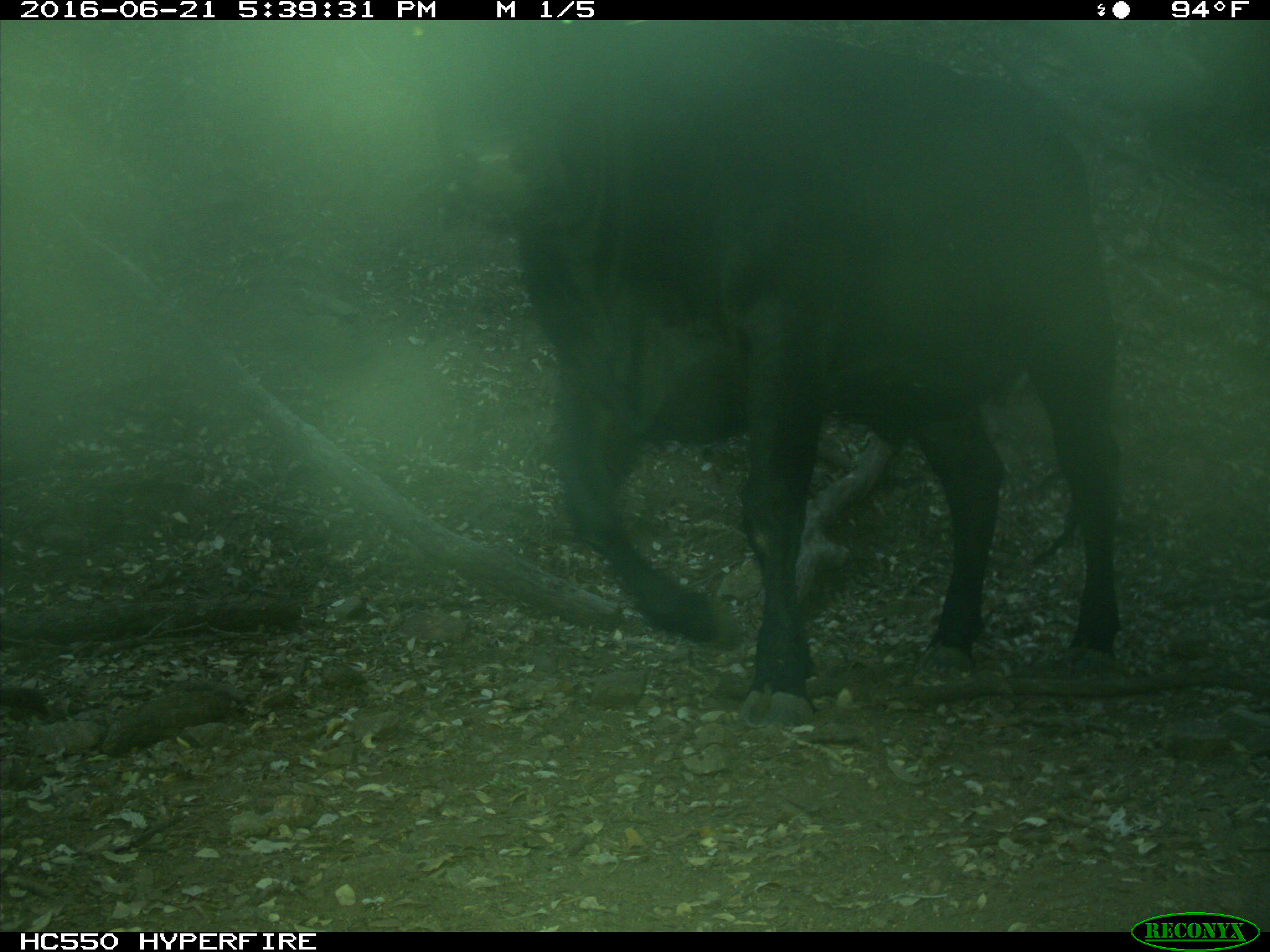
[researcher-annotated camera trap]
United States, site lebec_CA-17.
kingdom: Animalia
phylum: Chordata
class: Mammalia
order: Artiodactyla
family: Bovidae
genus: Bos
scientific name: Bos taurus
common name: domestic cow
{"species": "Bos taurus (domestic cow)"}